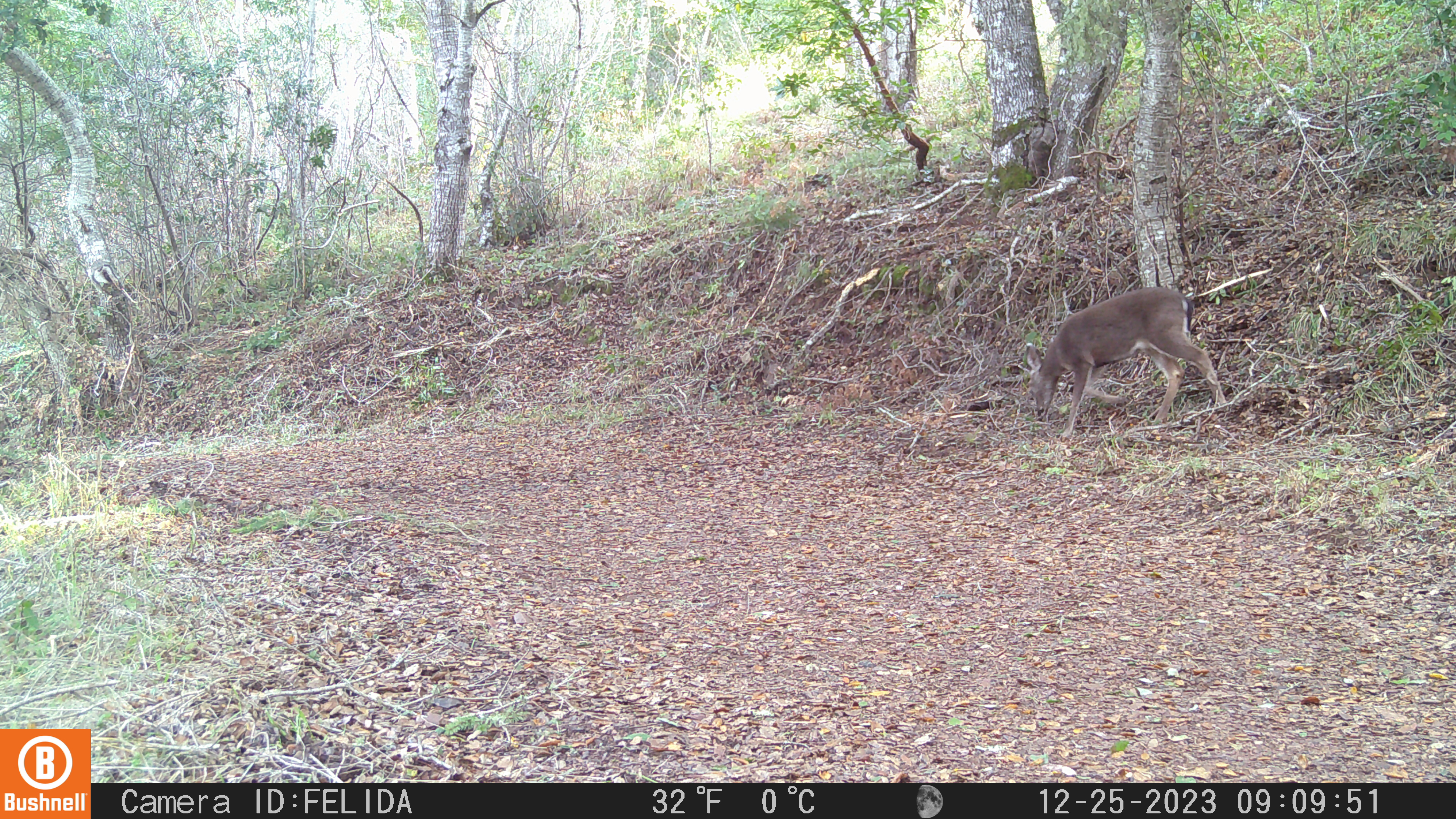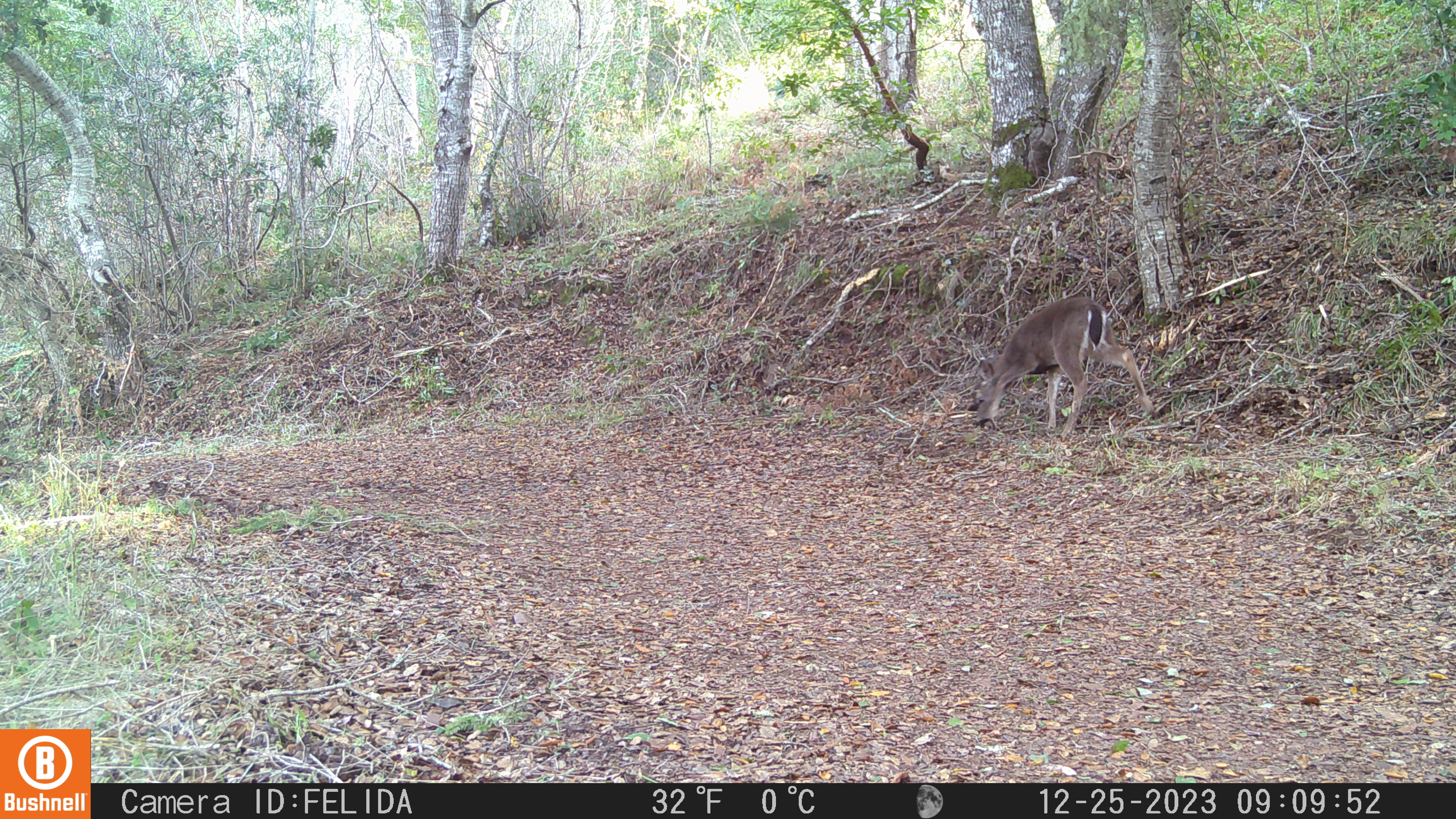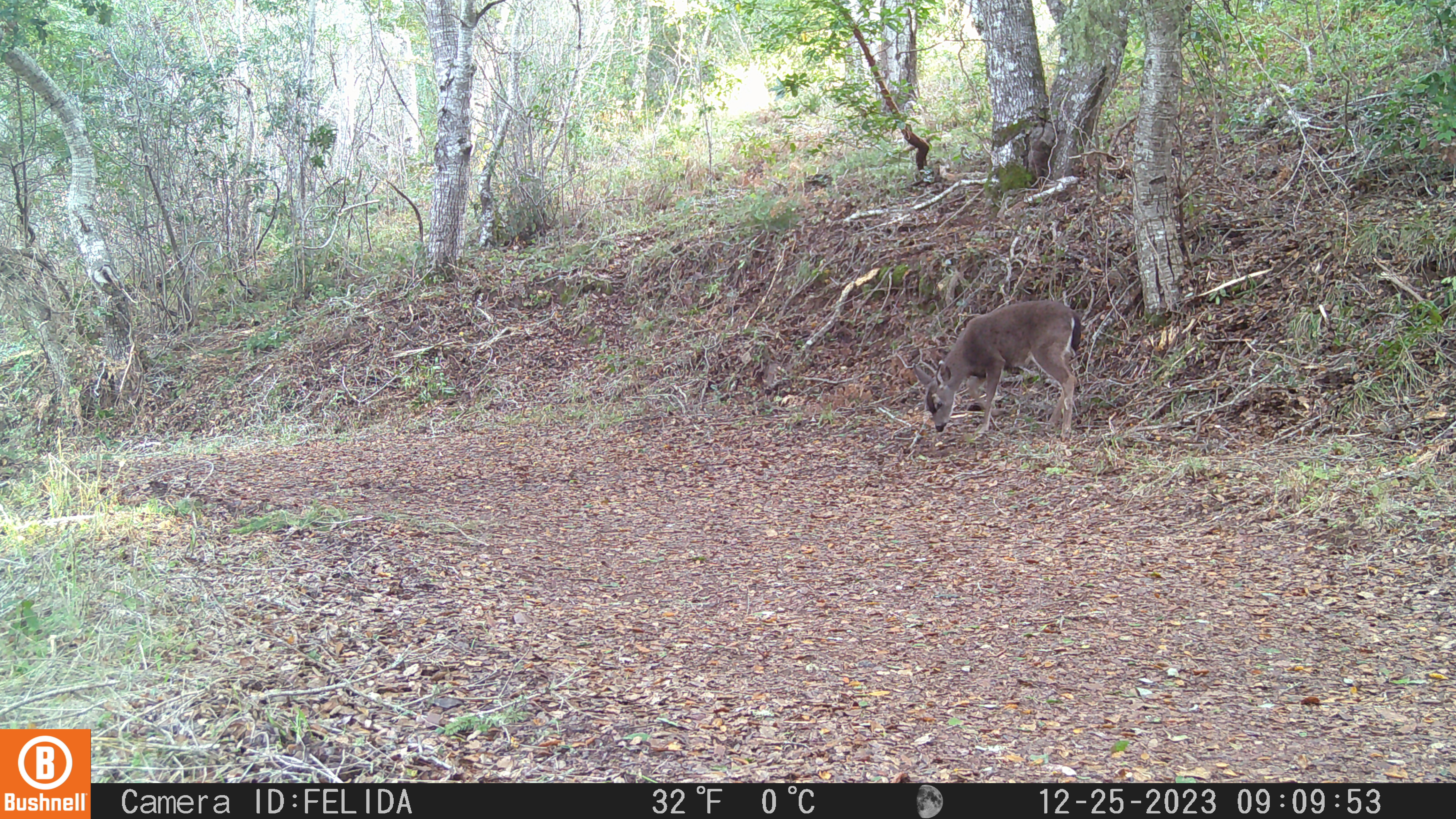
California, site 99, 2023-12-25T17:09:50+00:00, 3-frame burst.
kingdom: Animalia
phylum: Chordata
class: Mammalia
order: Artiodactyla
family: Cervidae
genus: Odocoileus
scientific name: Odocoileus hemionus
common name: mule deer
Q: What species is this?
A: Mule deer (Odocoileus hemionus).